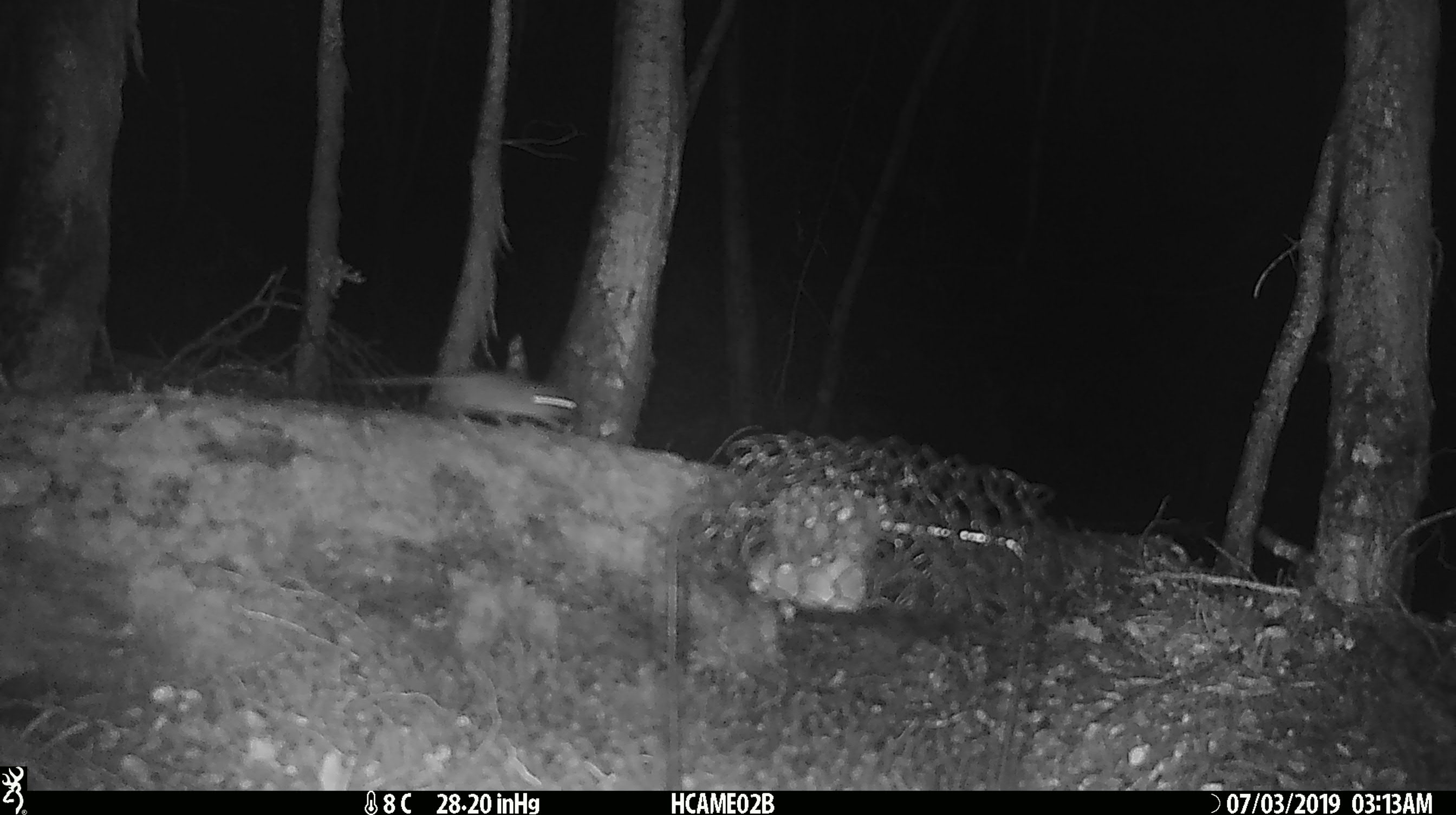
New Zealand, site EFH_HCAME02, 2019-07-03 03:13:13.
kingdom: Animalia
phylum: Chordata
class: Mammalia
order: Rodentia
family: Muridae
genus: Mus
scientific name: Mus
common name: mouse